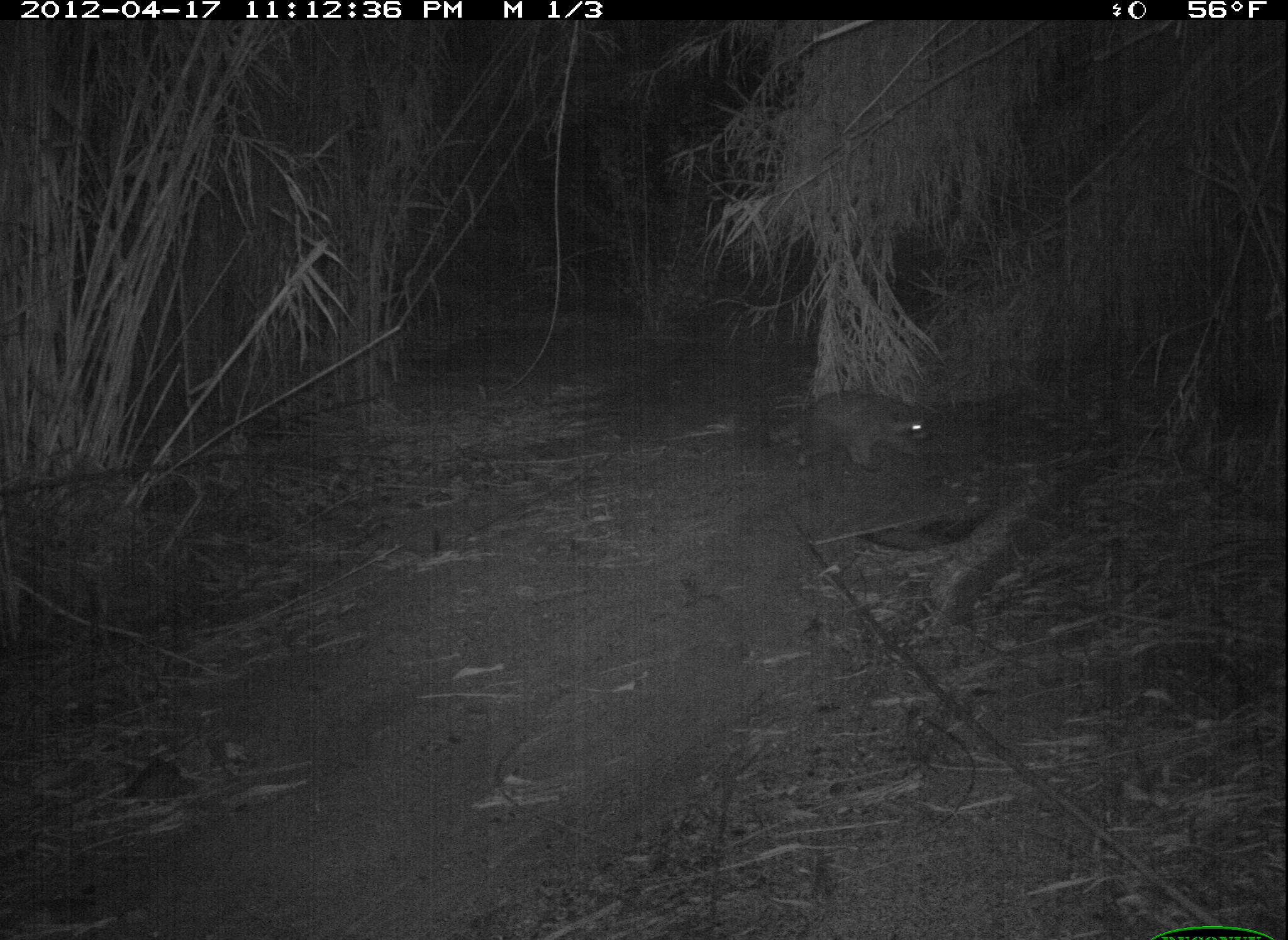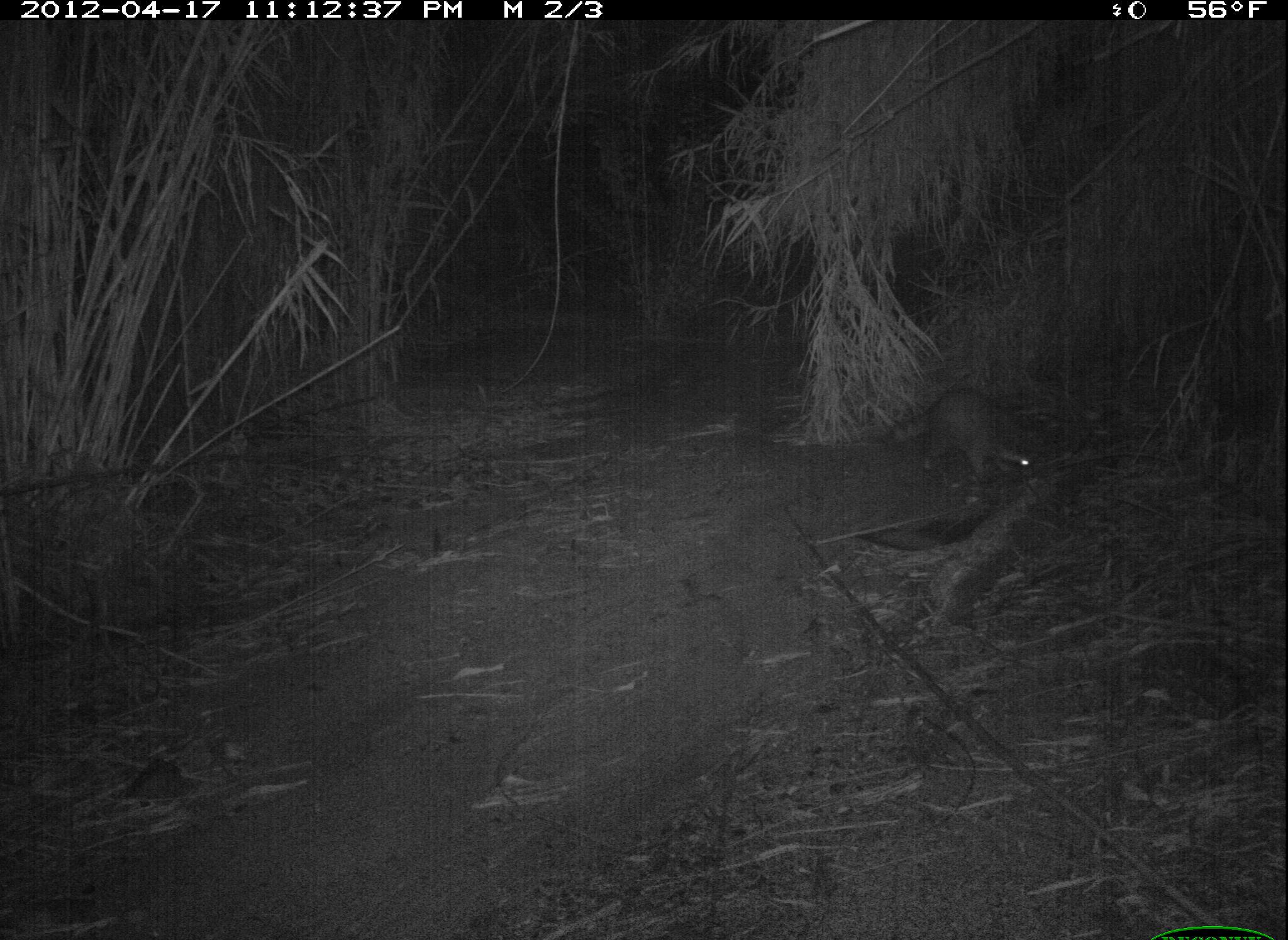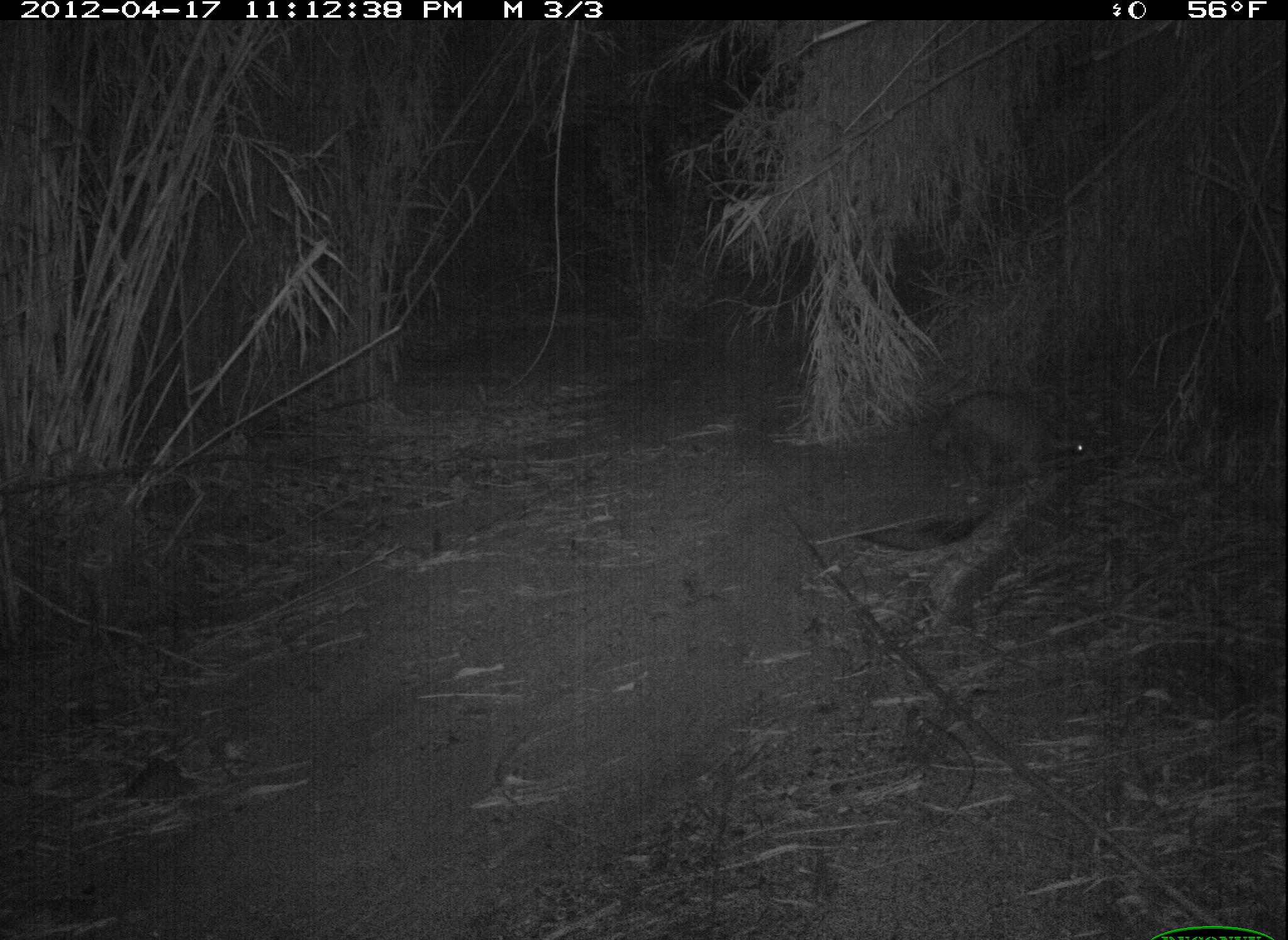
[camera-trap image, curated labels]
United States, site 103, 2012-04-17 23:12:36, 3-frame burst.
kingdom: Animalia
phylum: Chordata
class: Mammalia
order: Carnivora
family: Procyonidae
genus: Procyon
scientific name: Procyon lotor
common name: raccoon